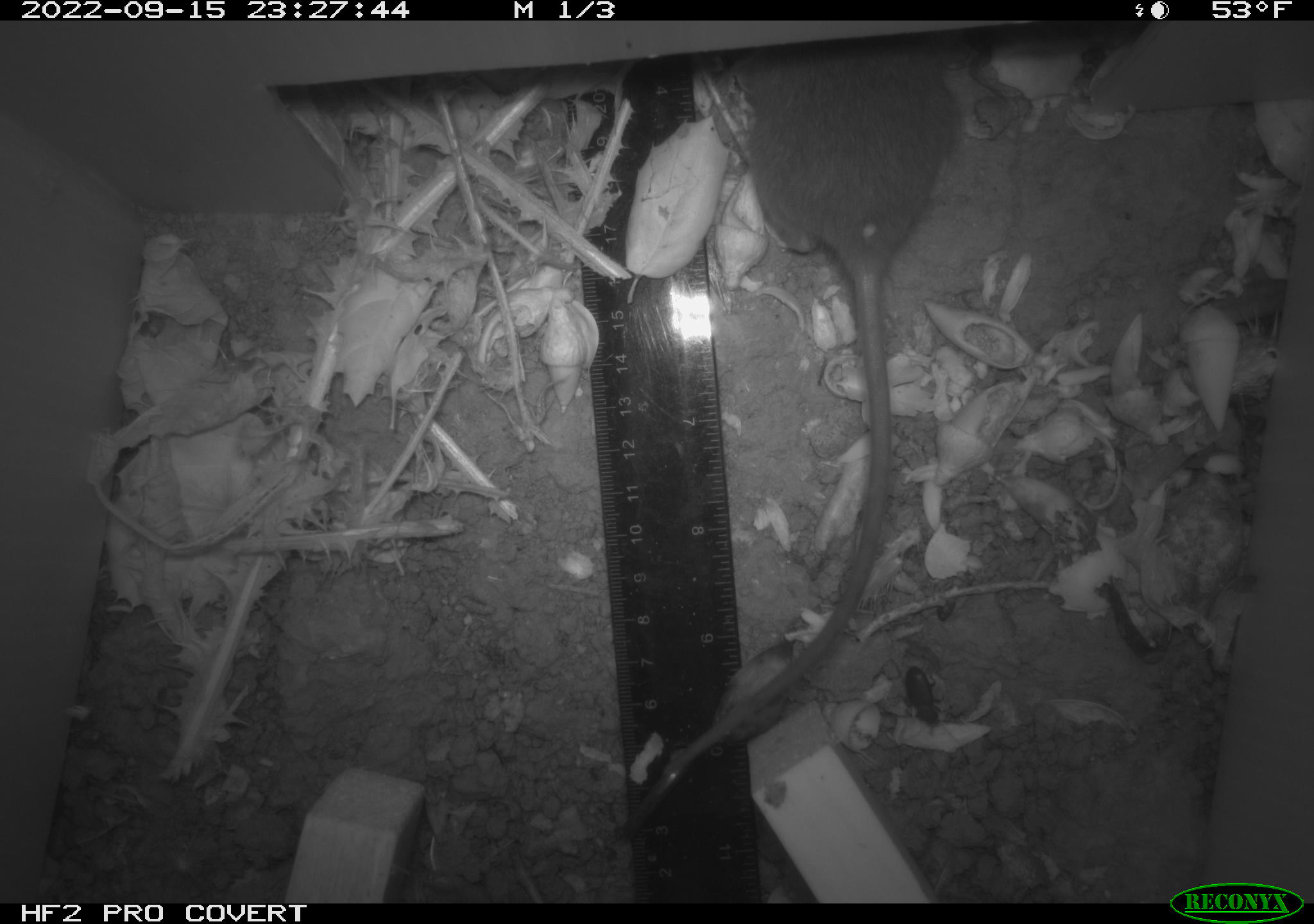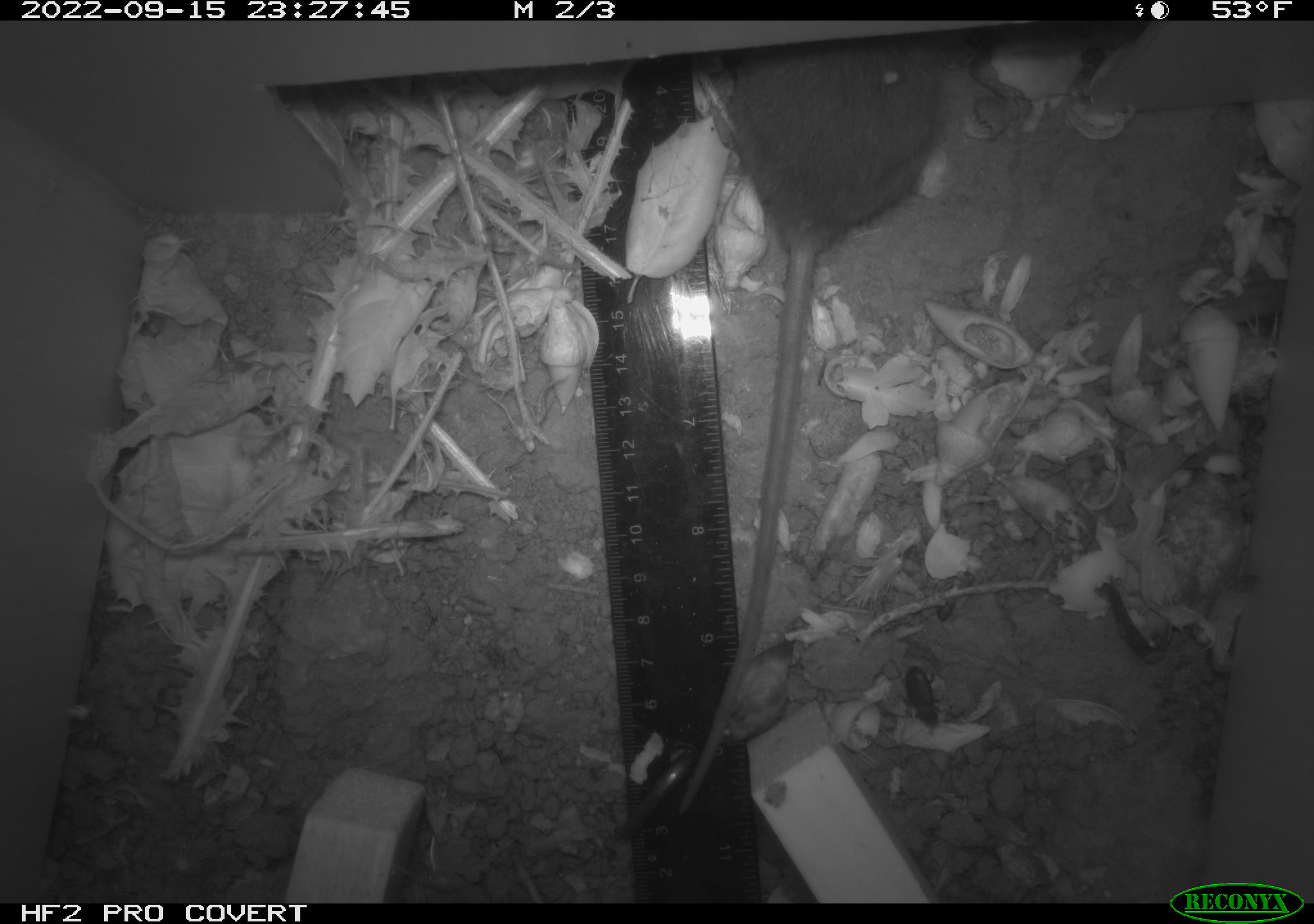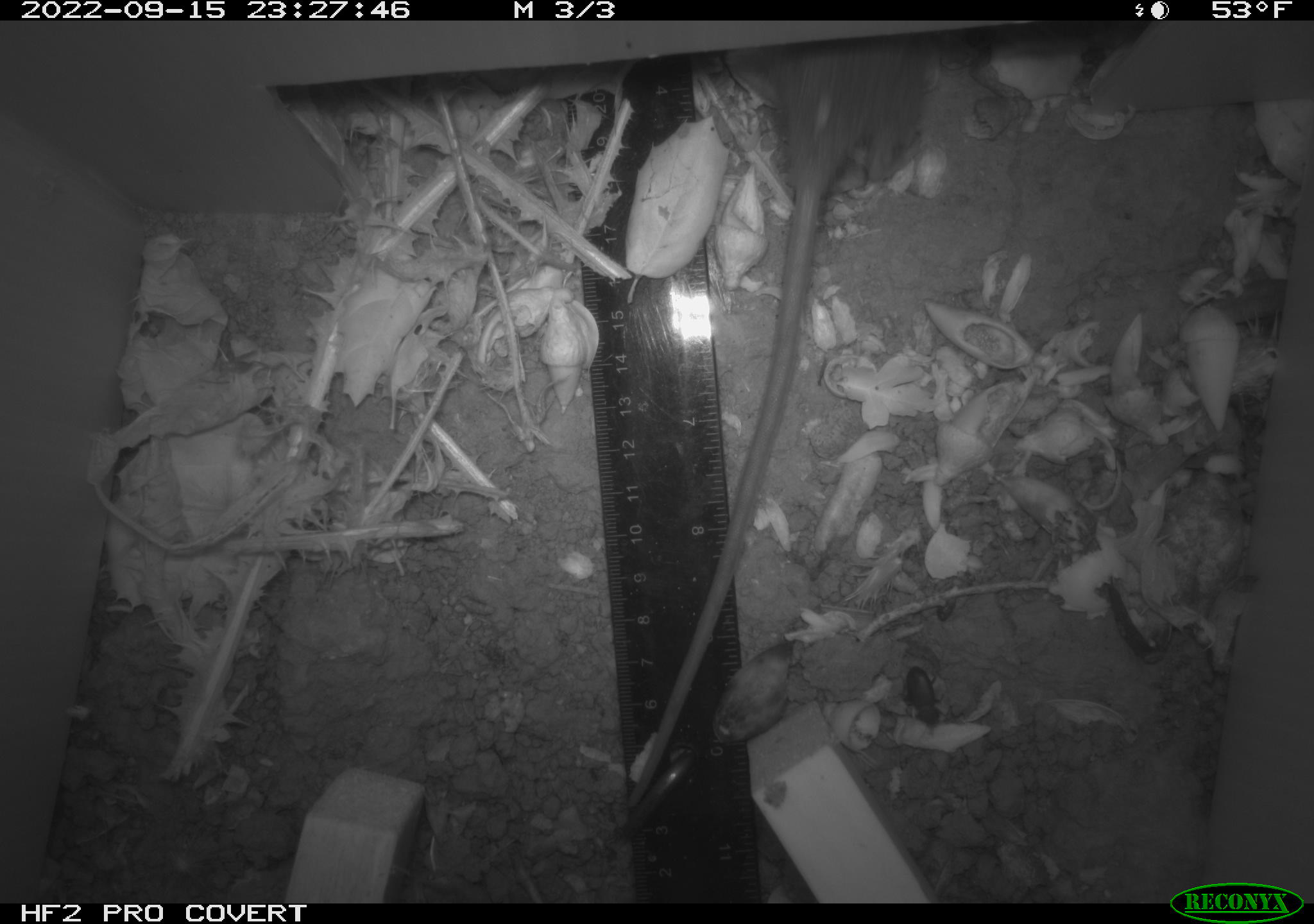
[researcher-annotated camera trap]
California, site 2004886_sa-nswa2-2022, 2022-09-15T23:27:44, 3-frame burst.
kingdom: Animalia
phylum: Chordata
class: Mammalia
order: Rodentia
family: Muridae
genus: Rattus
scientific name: Rattus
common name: rat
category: rattus species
Rattus species (rat) (Rattus).